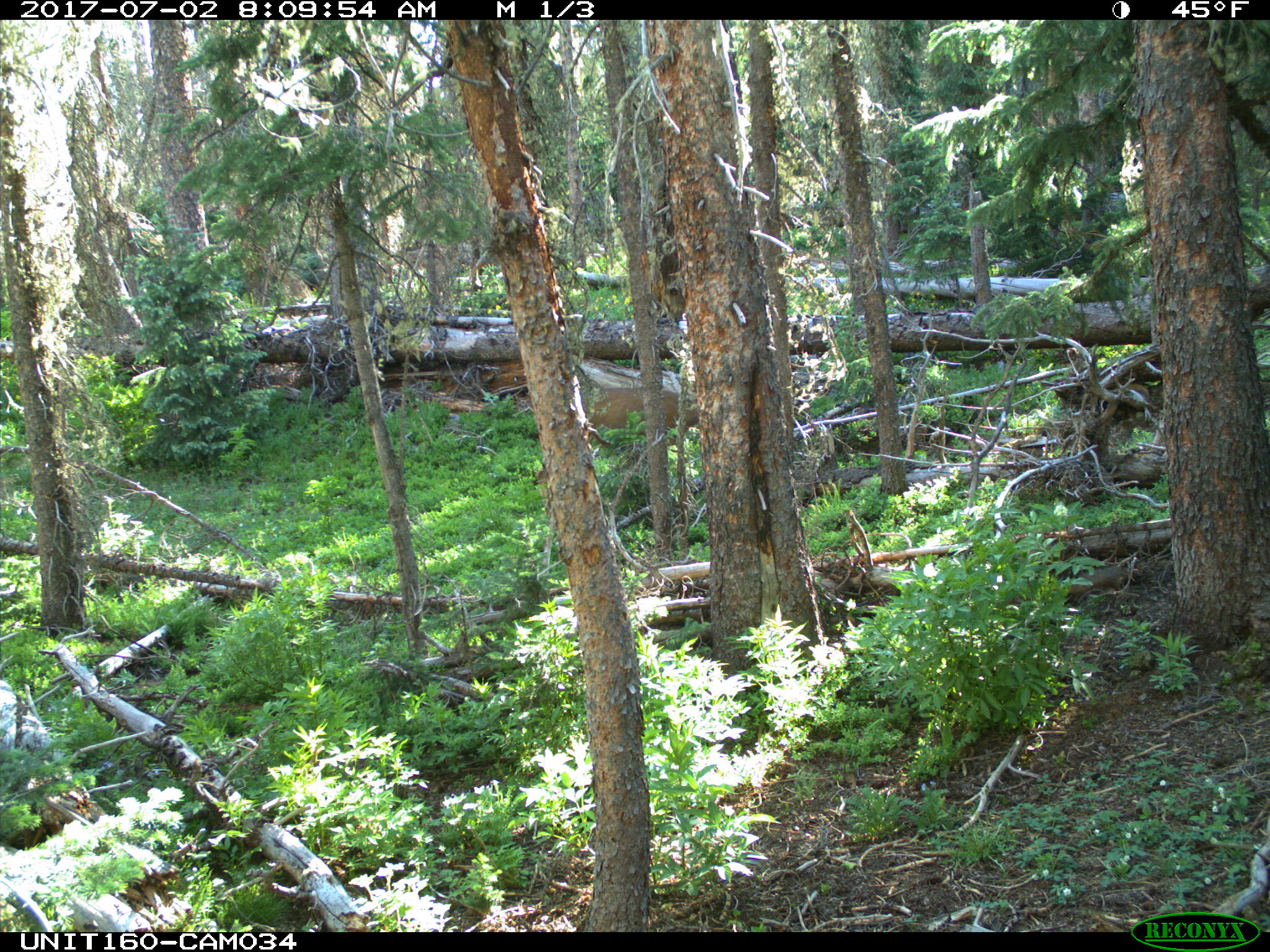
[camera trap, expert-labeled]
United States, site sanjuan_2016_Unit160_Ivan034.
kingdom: Animalia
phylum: Chordata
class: Mammalia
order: Artiodactyla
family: Cervidae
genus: Odocoileus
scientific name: Odocoileus hemionus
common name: mule deer